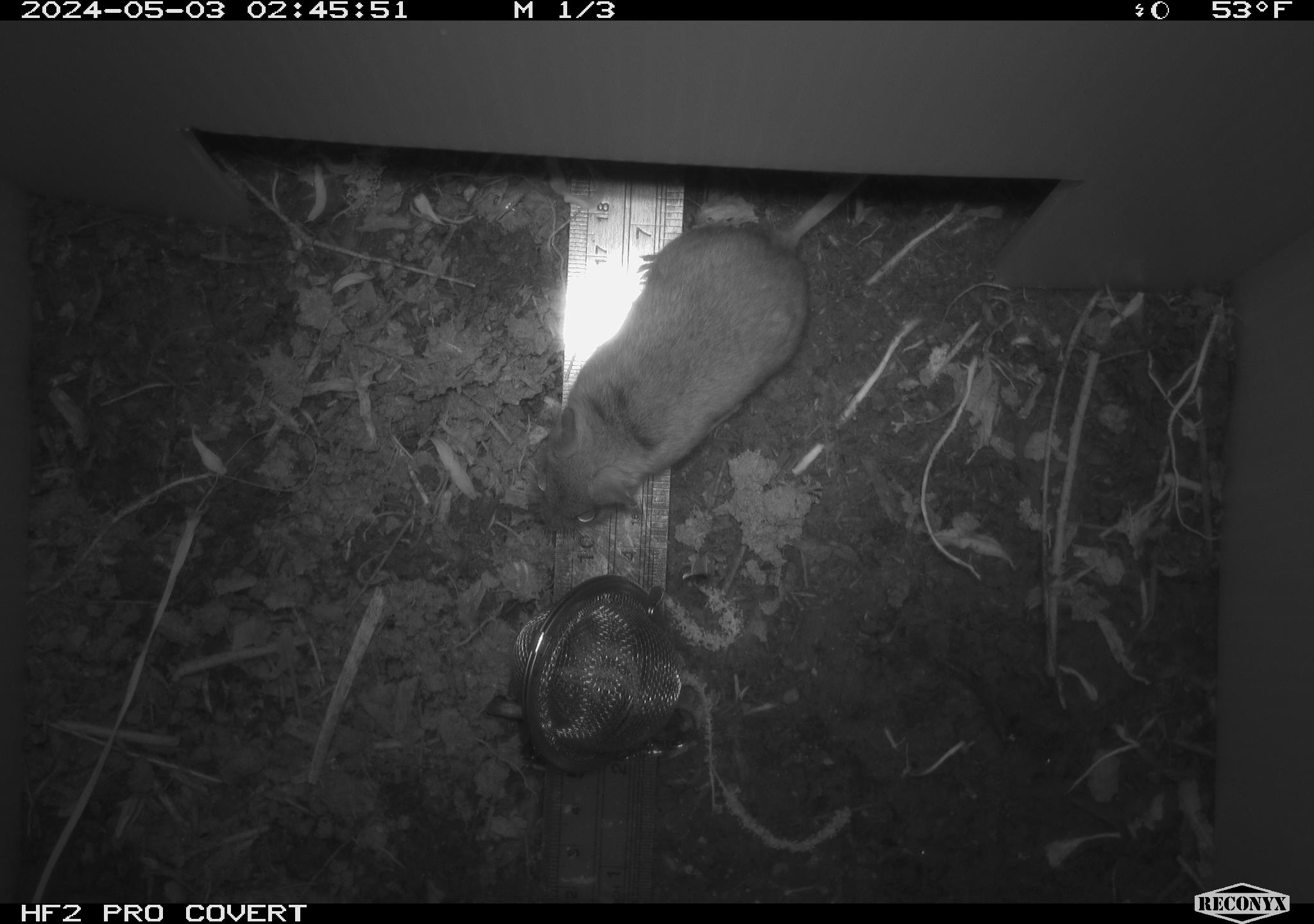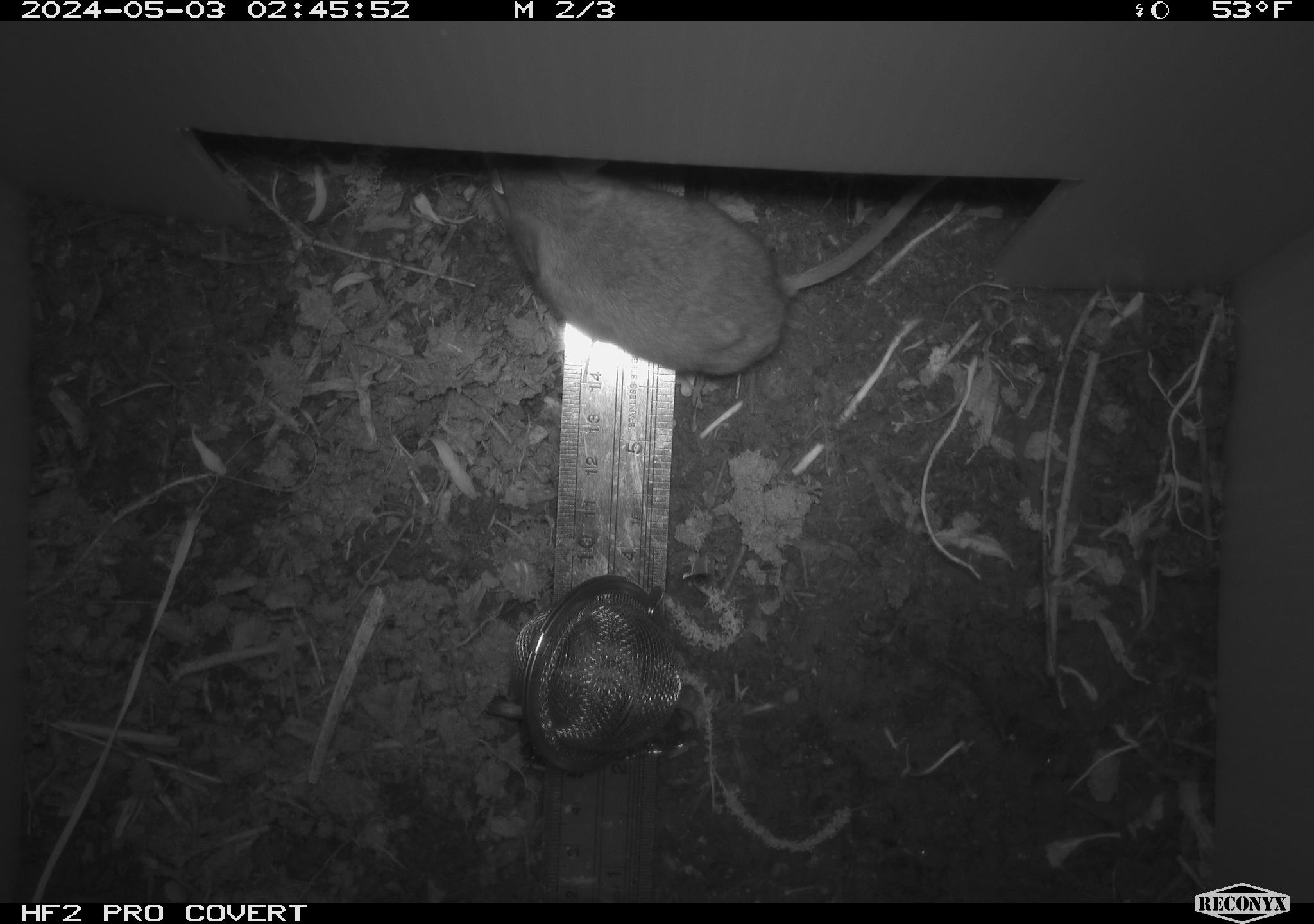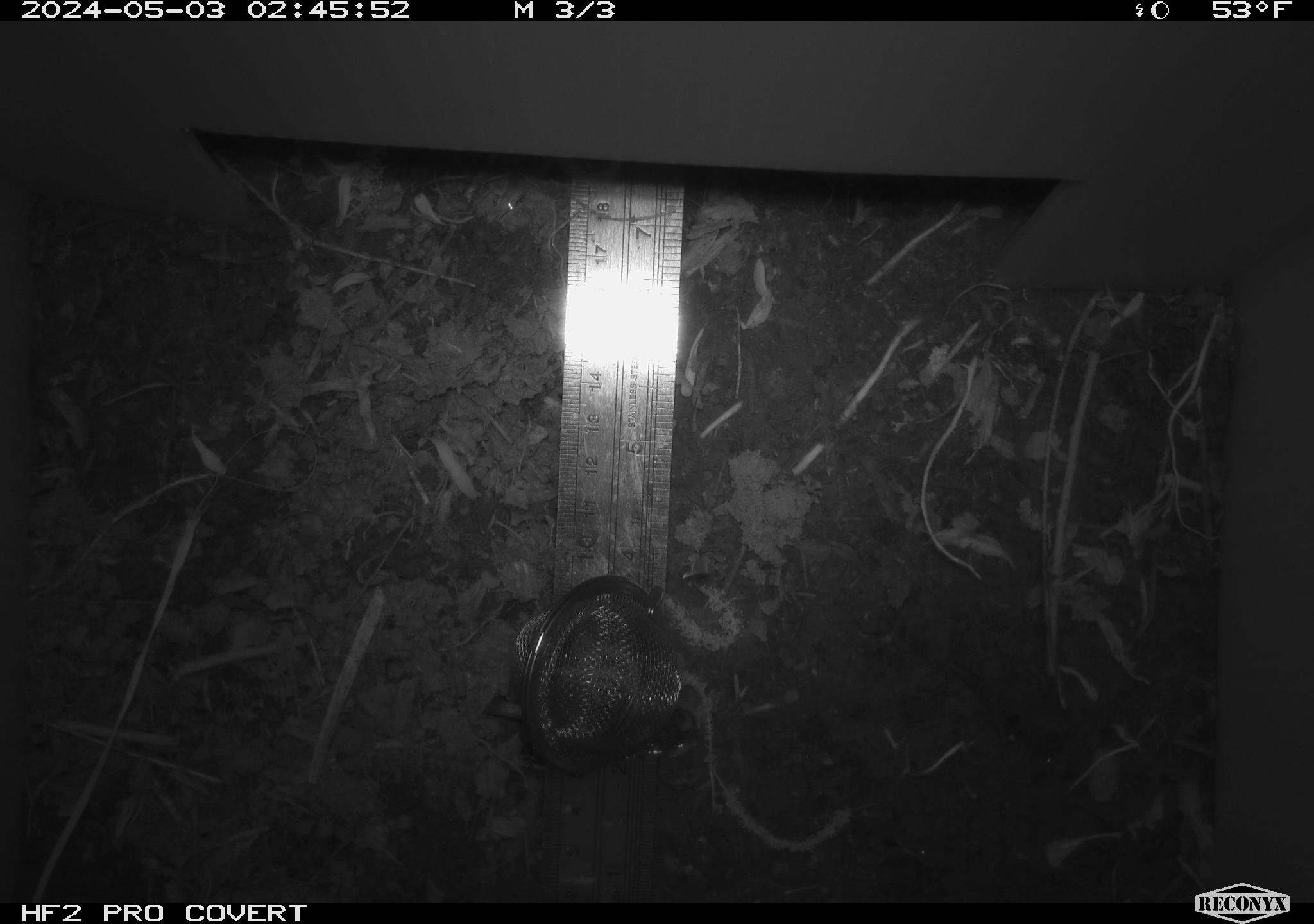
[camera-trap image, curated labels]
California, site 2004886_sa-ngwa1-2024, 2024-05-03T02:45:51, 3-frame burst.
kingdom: Animalia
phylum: Chordata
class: Mammalia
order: Rodentia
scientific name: Rodentia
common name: mouse species